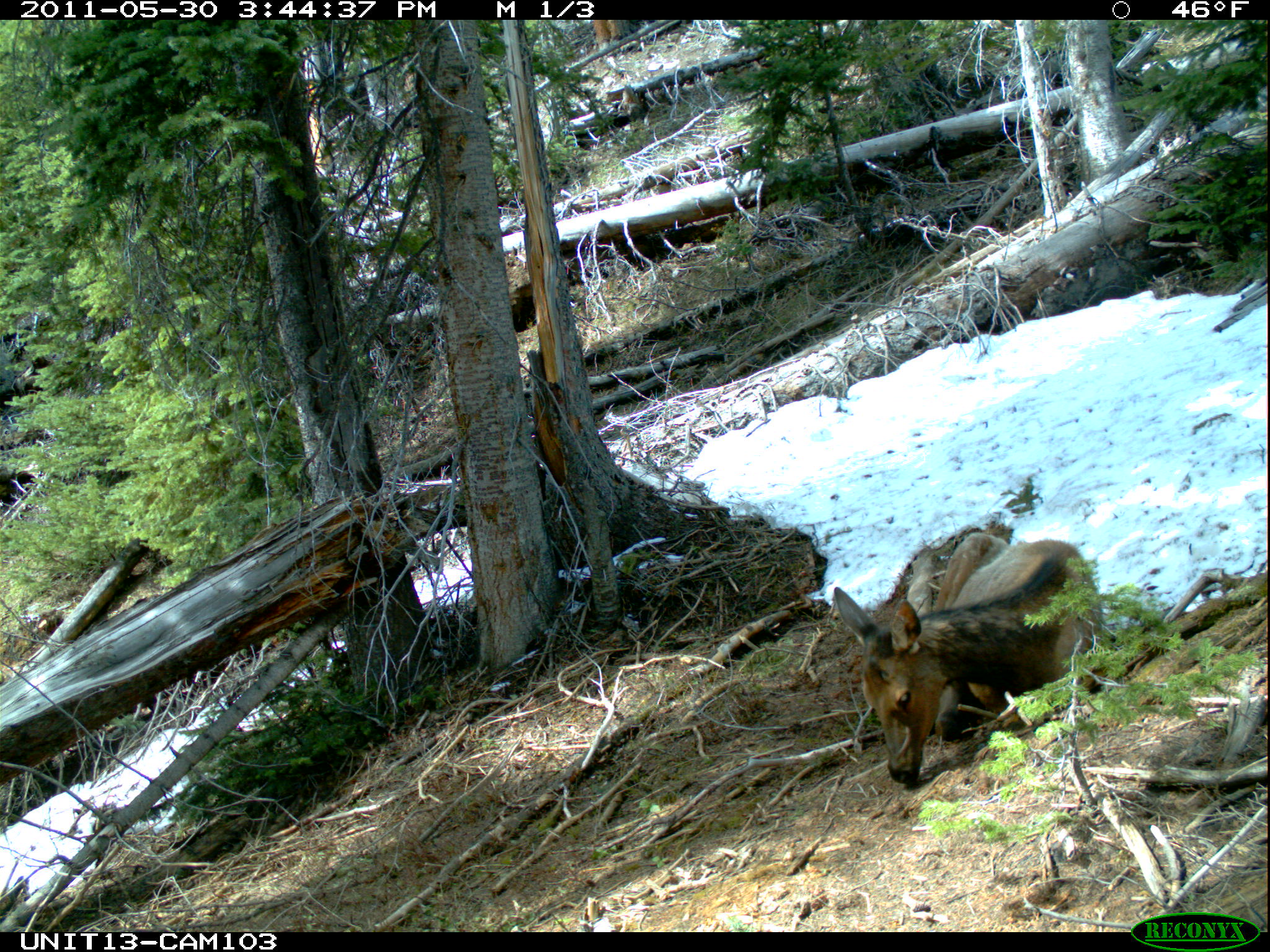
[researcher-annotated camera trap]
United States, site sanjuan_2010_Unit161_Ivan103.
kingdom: Animalia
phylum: Chordata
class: Mammalia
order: Artiodactyla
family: Cervidae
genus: Cervus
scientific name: Cervus elaphus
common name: red deer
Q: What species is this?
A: Cervus elaphus (red deer).